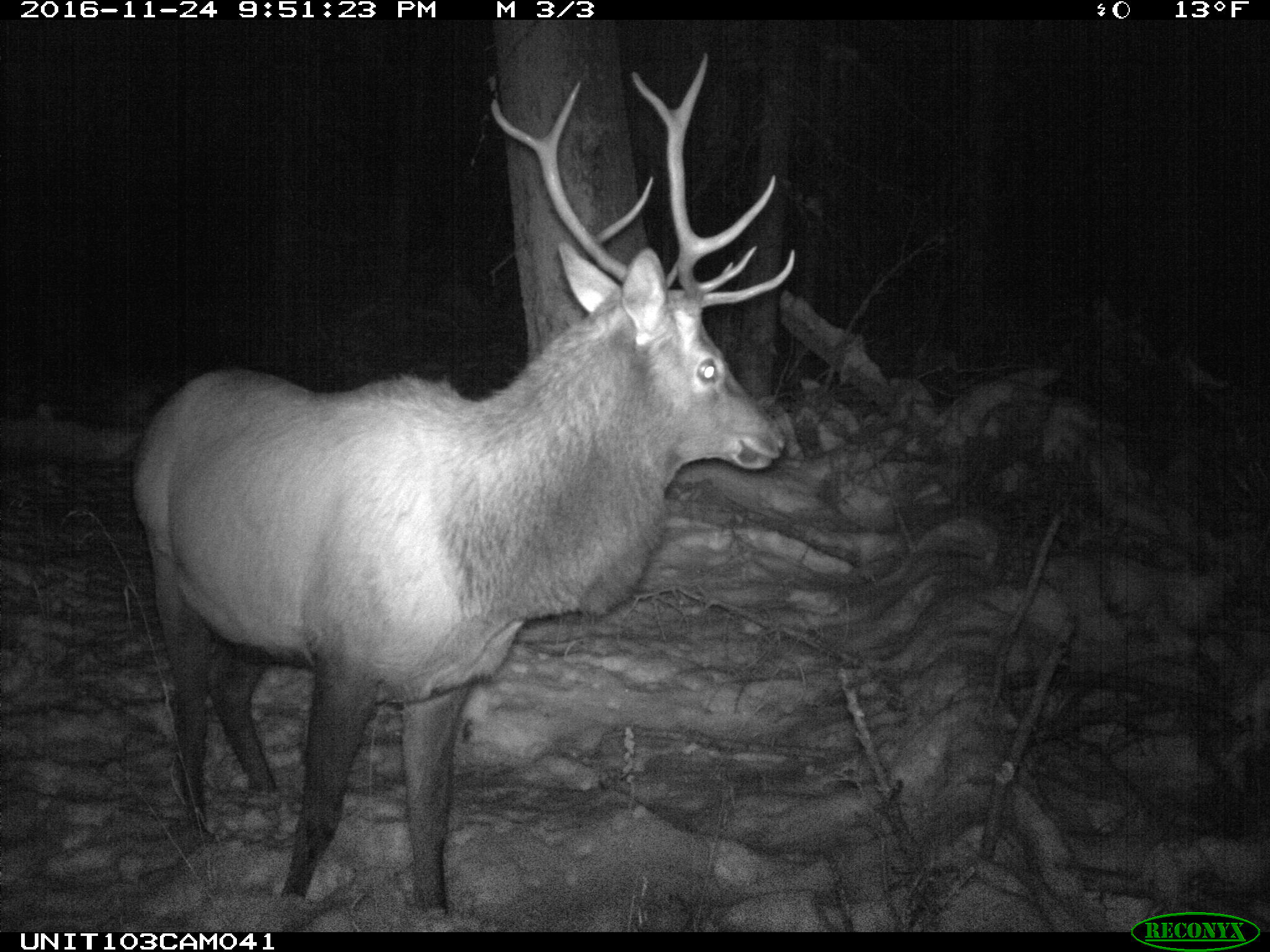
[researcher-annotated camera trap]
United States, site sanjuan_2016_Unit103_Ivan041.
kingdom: Animalia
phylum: Chordata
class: Mammalia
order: Artiodactyla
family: Cervidae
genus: Cervus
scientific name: Cervus elaphus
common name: red deer